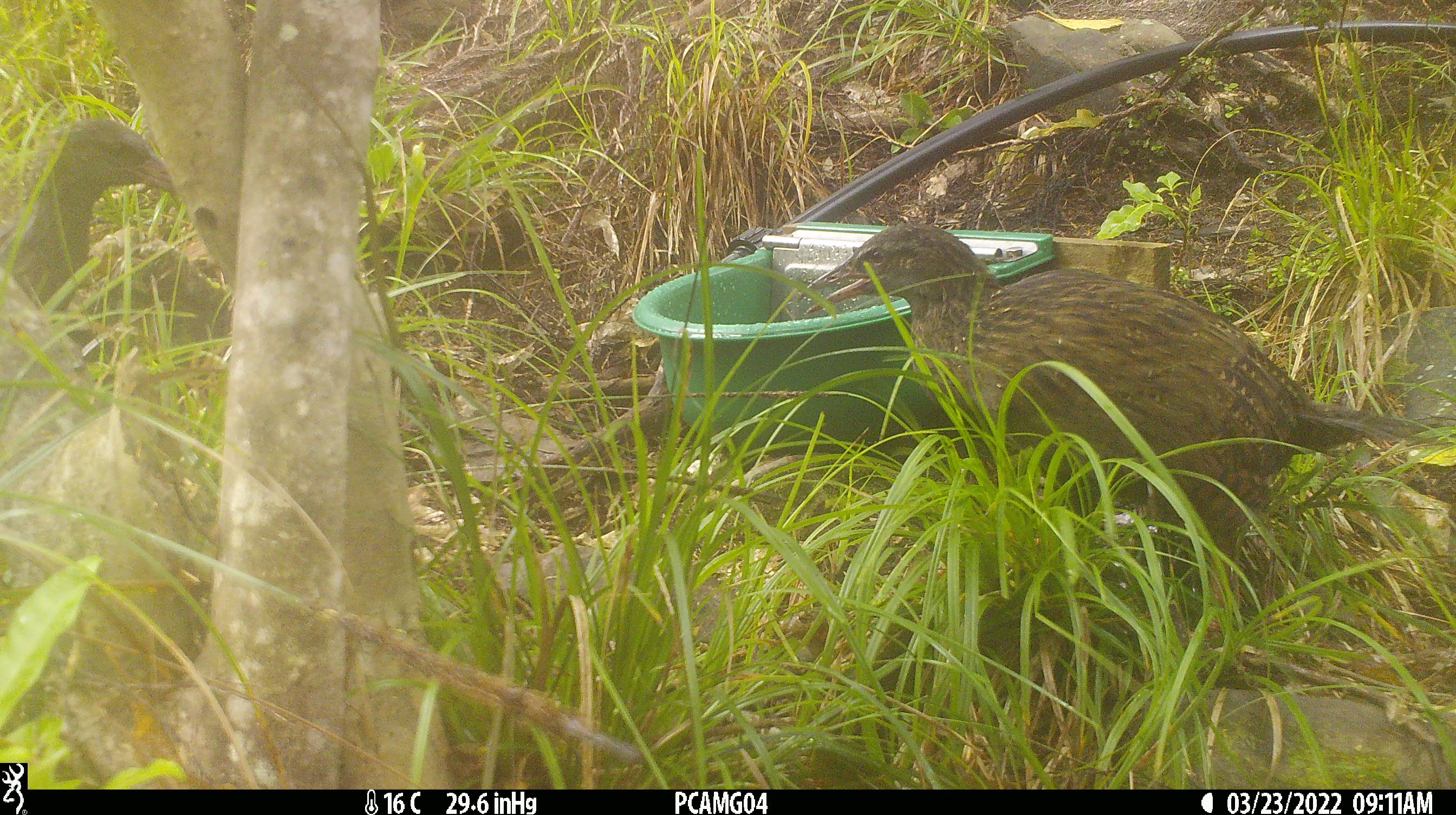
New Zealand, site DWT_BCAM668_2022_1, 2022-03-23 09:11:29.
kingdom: Animalia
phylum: Chordata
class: Aves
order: Gruiformes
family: Rallidae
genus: Gallirallus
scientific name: Gallirallus australis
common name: weka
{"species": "weka (Gallirallus australis)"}